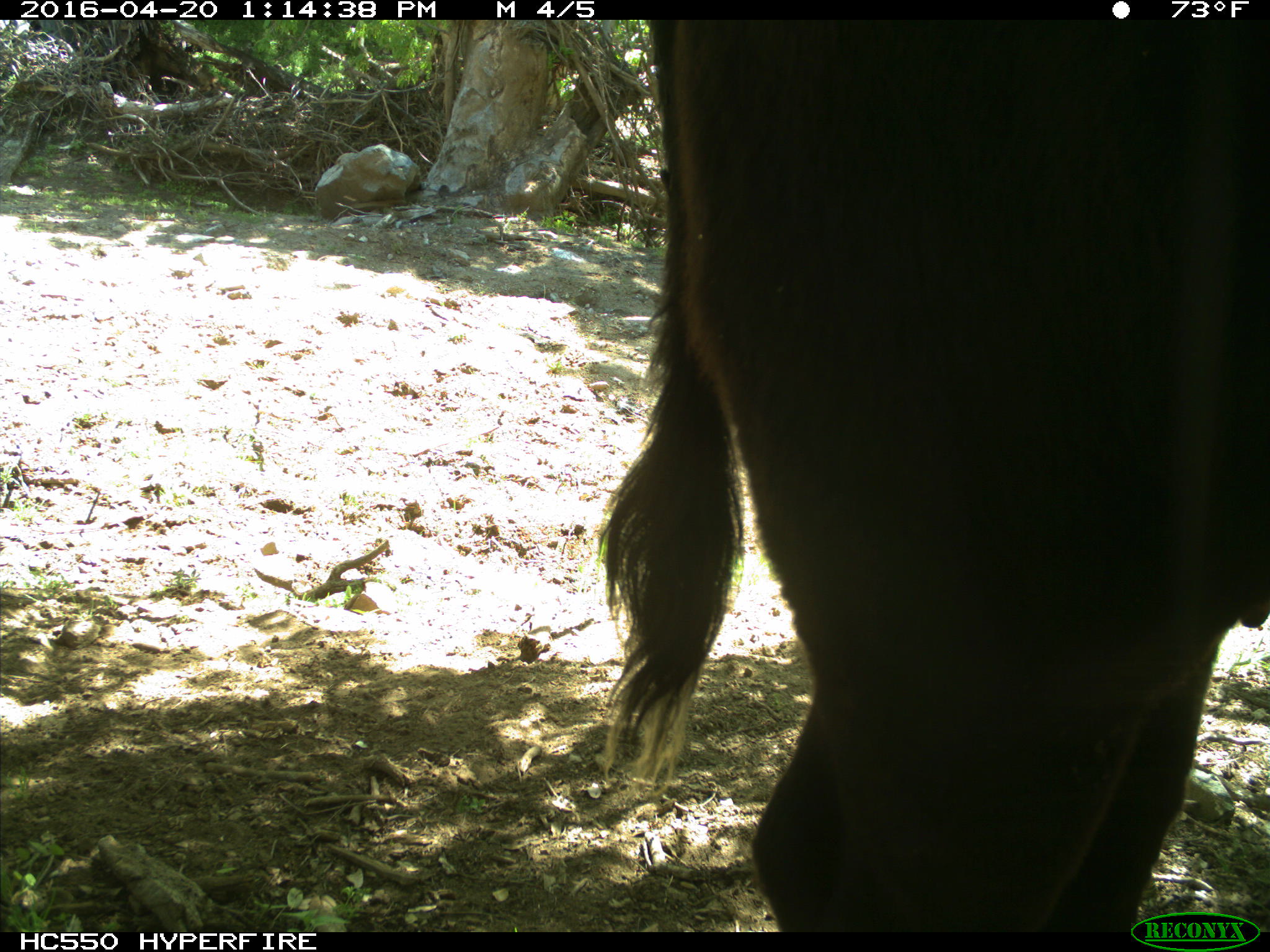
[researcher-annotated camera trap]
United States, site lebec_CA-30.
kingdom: Animalia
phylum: Chordata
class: Mammalia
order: Artiodactyla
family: Bovidae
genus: Bos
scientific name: Bos taurus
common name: domestic cow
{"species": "Bos taurus (domestic cow)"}